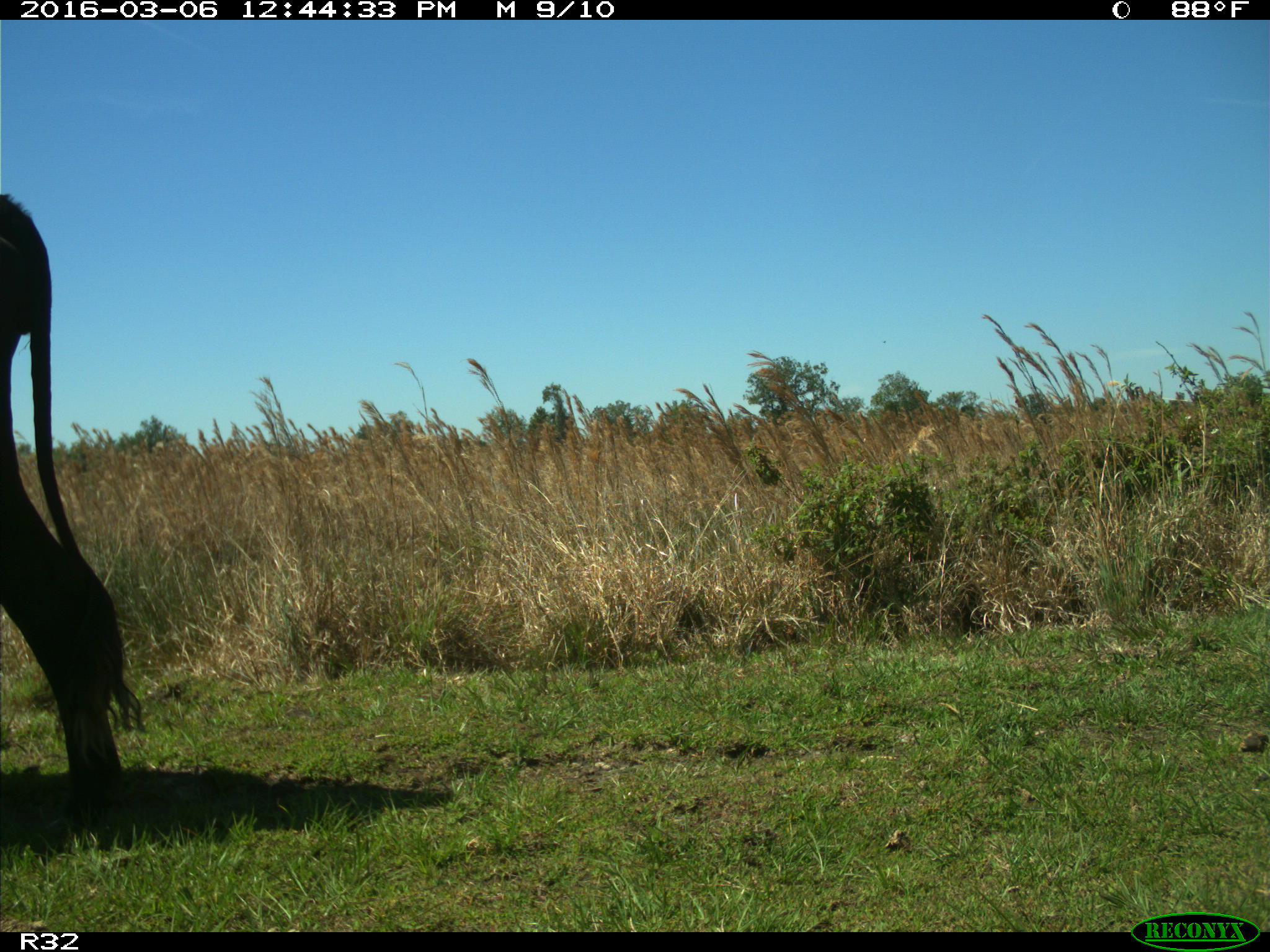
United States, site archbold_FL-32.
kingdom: Animalia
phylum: Chordata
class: Mammalia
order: Artiodactyla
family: Bovidae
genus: Bos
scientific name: Bos taurus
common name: domestic cow